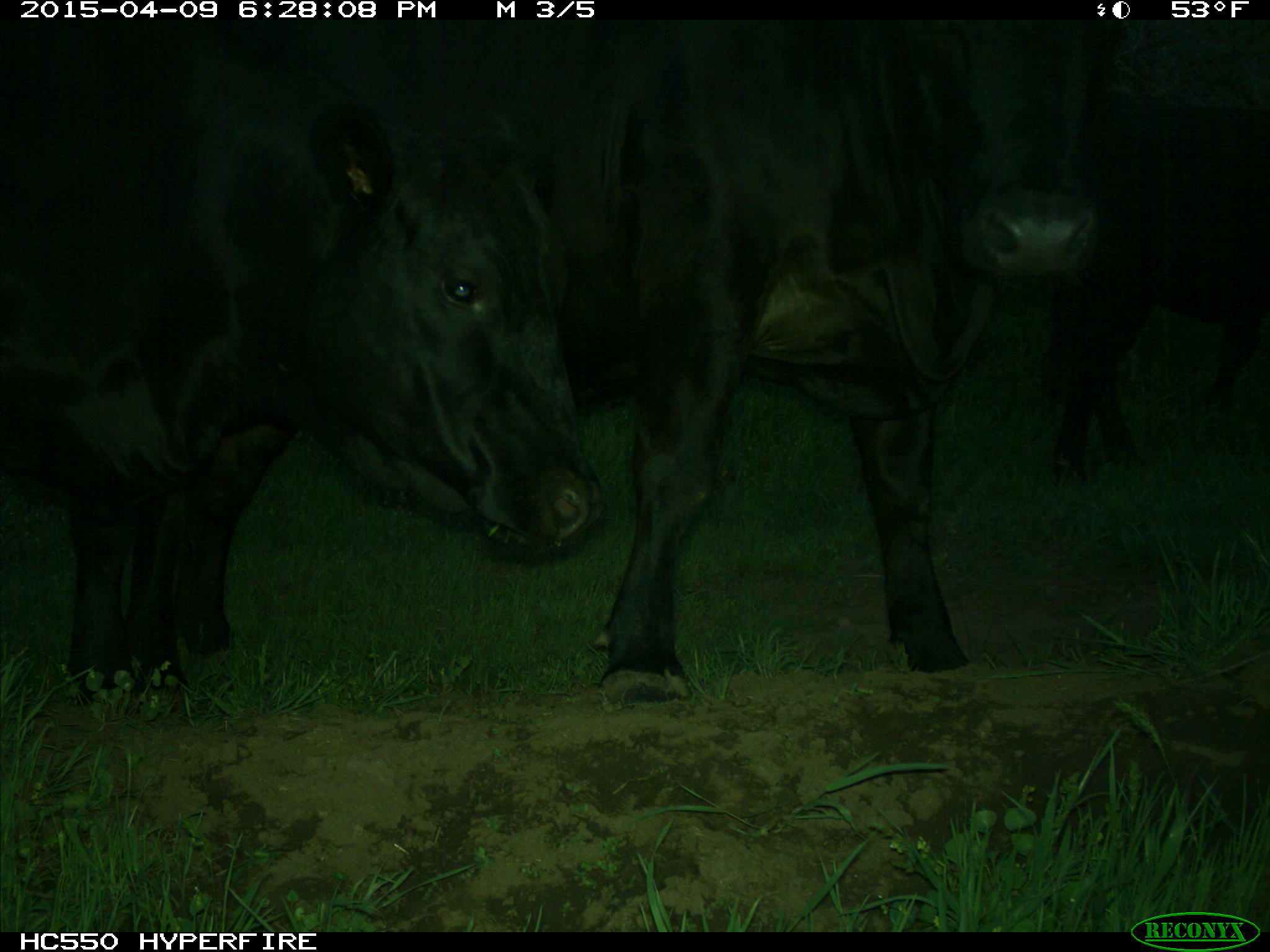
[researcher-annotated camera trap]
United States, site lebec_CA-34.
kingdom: Animalia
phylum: Chordata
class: Mammalia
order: Artiodactyla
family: Bovidae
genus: Bos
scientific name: Bos taurus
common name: domestic cow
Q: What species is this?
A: Bos taurus (domestic cow).